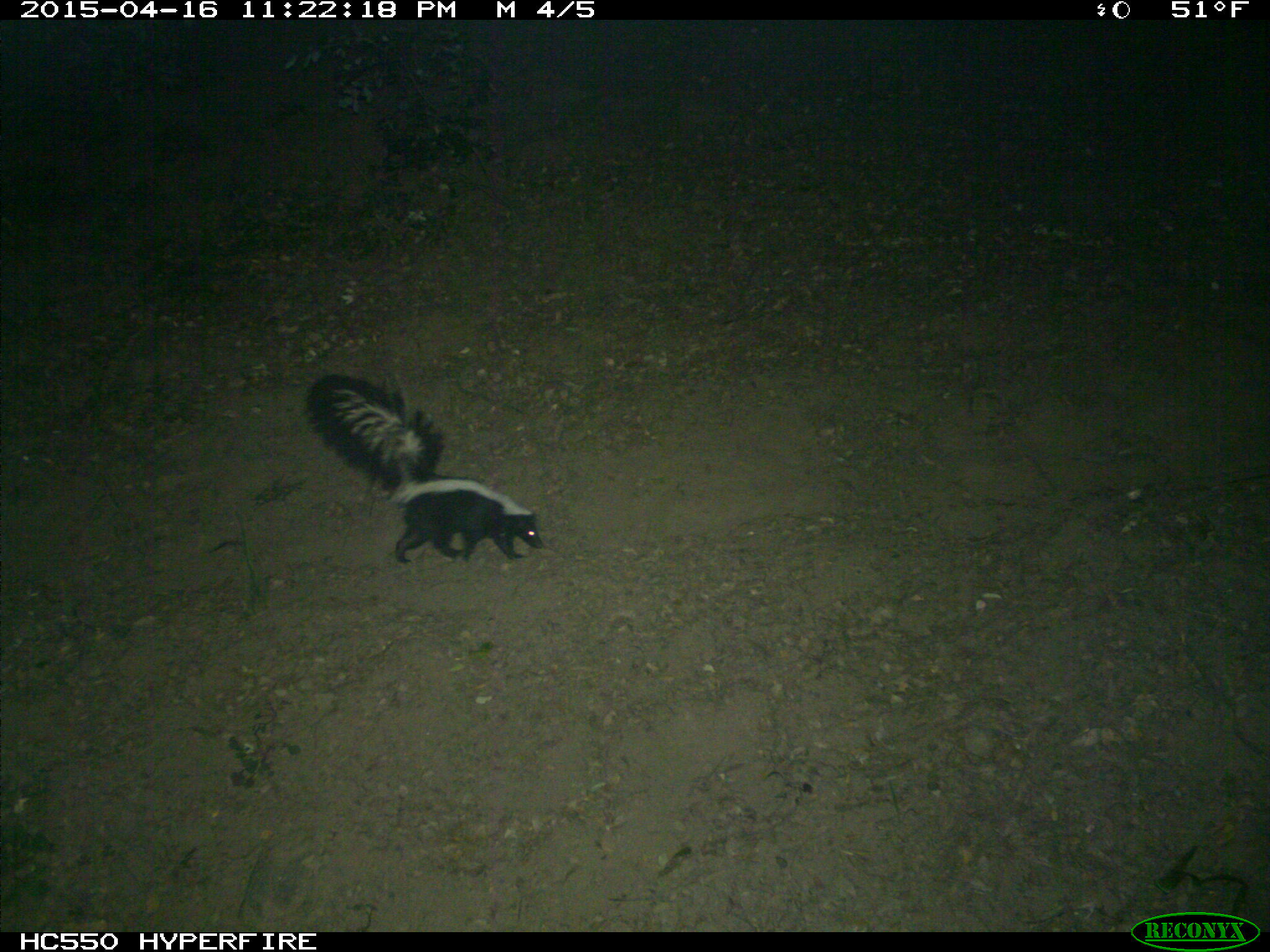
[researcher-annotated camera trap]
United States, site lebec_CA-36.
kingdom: Animalia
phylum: Chordata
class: Mammalia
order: Carnivora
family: Mephitidae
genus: Mephitis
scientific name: Mephitis mephitis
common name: striped skunk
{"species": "Mephitis mephitis (striped skunk)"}